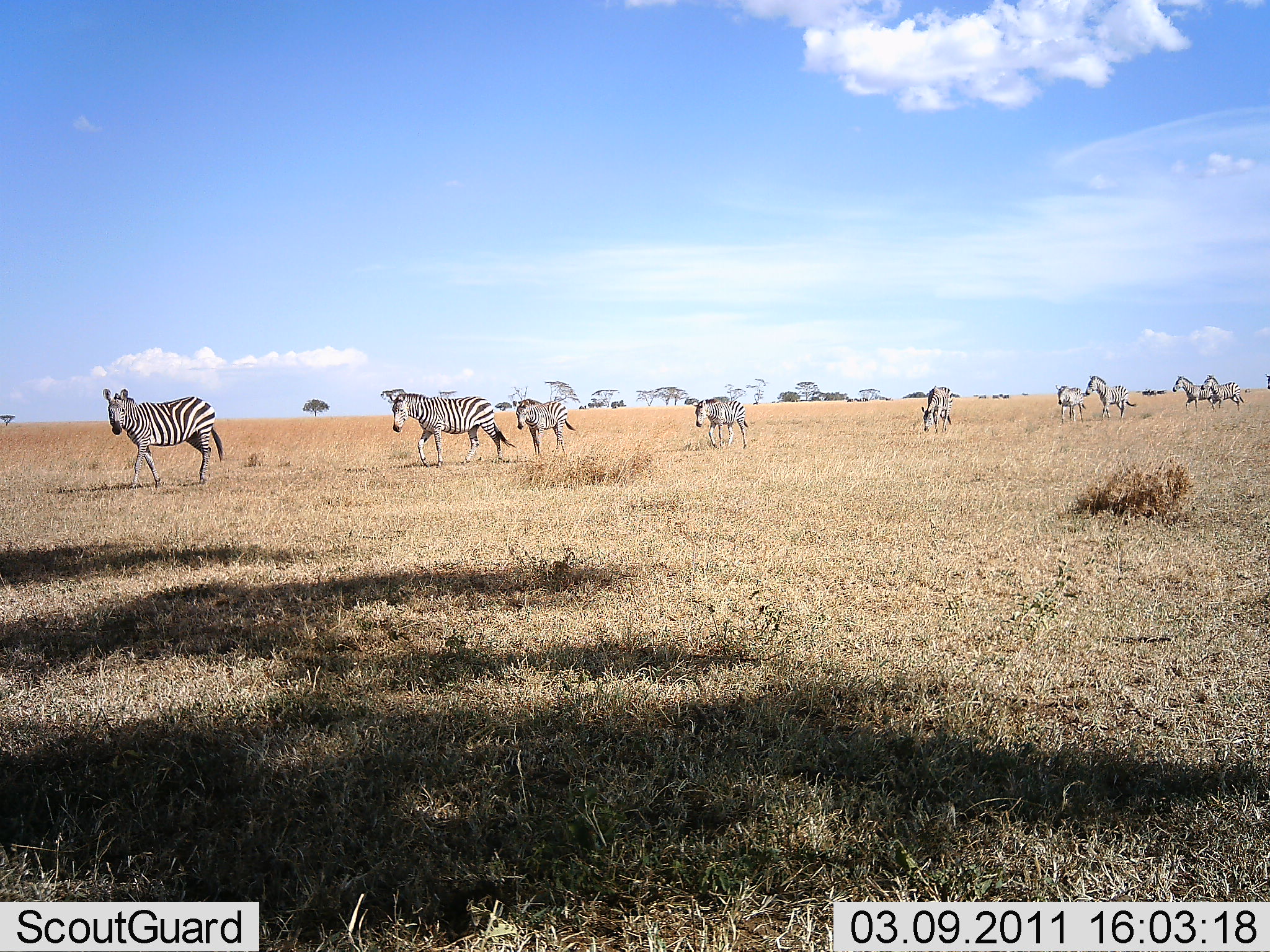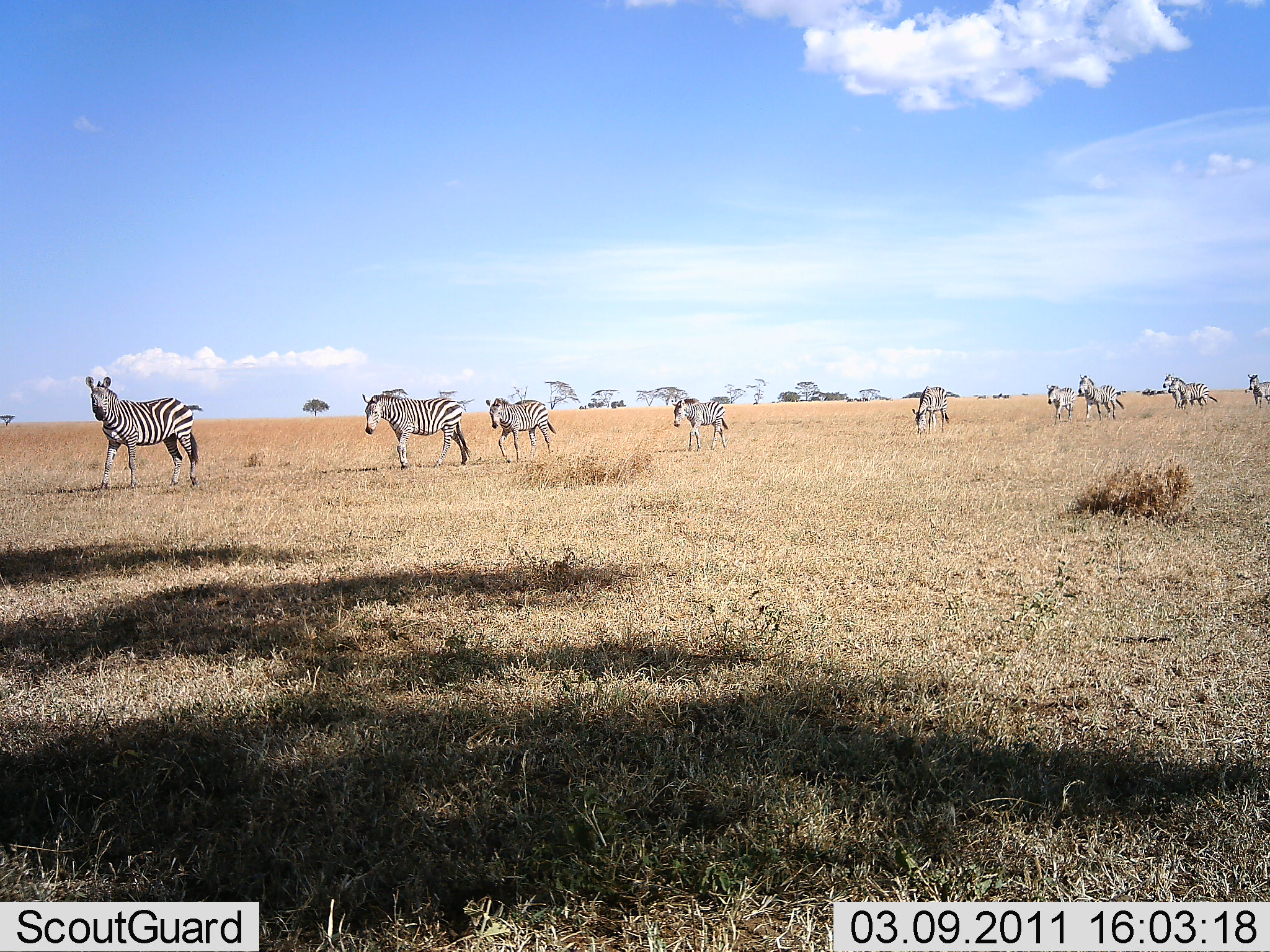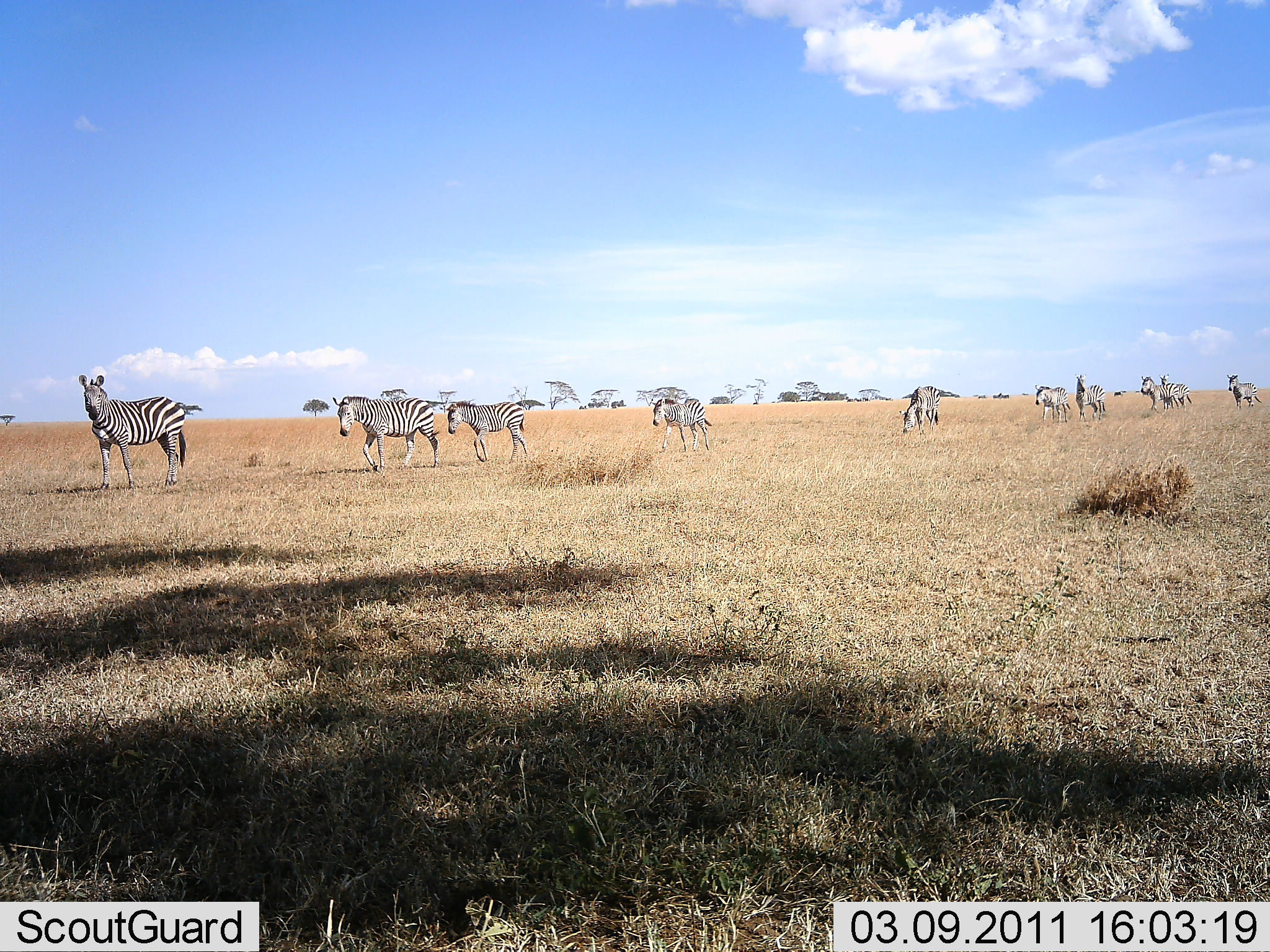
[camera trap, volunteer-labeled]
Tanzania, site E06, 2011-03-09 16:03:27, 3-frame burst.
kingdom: Animalia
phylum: Chordata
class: Mammalia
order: Perissodactyla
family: Equidae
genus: Equus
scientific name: Equus quagga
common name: plains zebra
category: zebra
Zebra (plains zebra) (Equus quagga), count 10. Behavior (volunteer vote fractions): standing 0%, resting 0%, moving 100%, interacting 0%. Young present (vote fraction): 0%. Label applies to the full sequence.